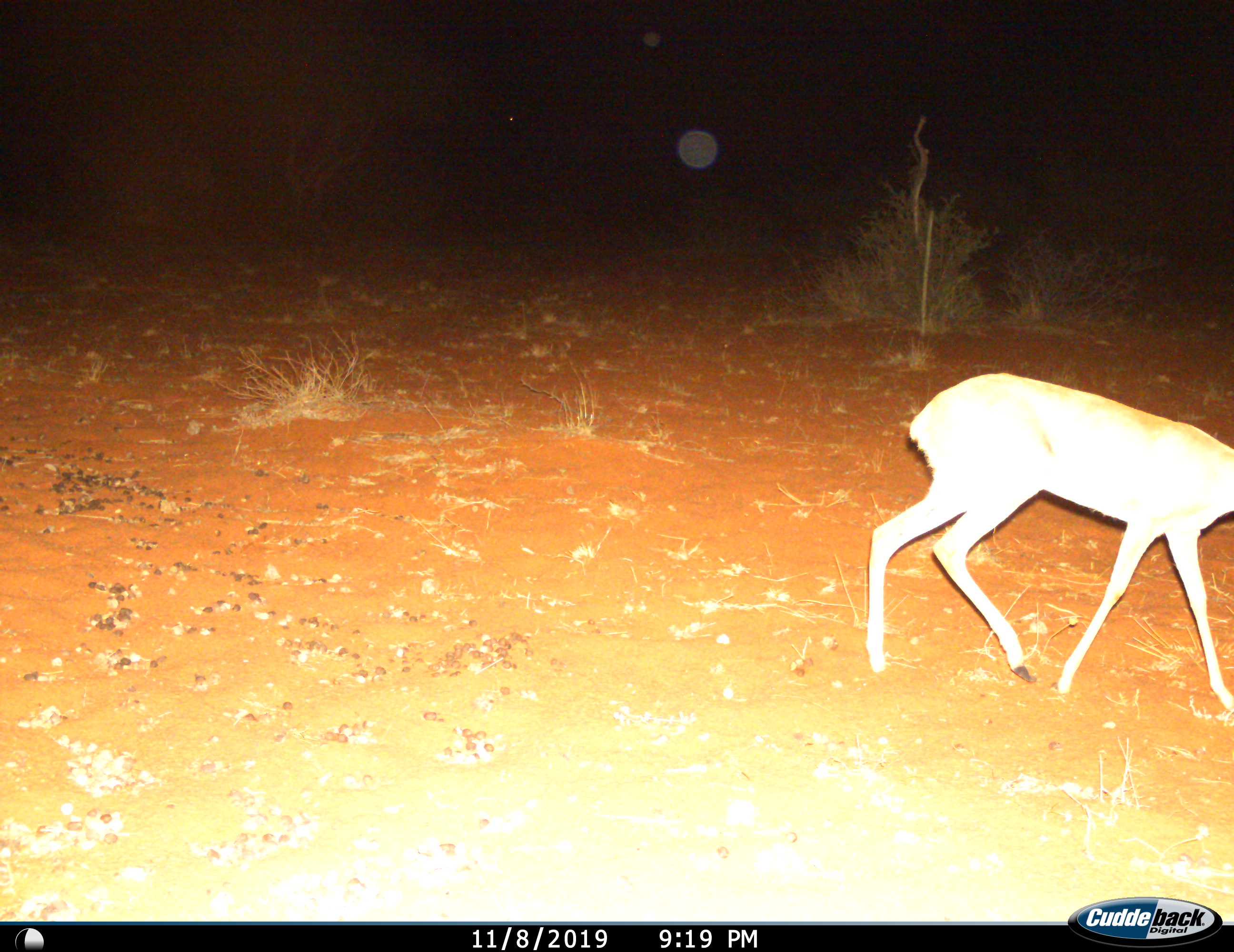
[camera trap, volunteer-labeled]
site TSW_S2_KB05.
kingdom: Animalia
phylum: Chordata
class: Mammalia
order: Artiodactyla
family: Bovidae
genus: Raphicerus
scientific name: Raphicerus campestris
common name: steenbok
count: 1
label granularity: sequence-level